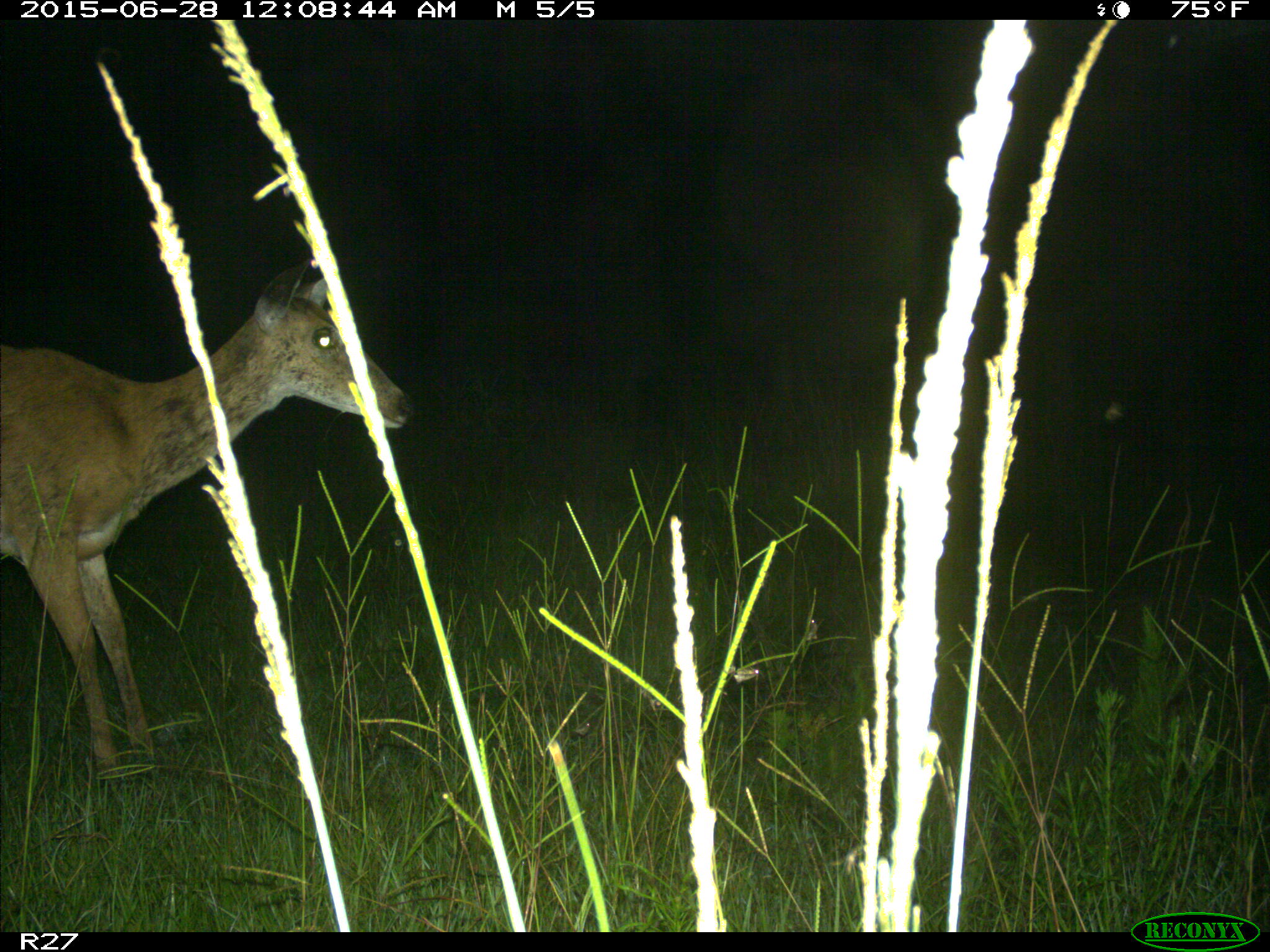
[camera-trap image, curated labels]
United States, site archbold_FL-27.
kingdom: Animalia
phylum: Chordata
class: Mammalia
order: Artiodactyla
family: Cervidae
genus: Odocoileus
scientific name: Odocoileus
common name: deer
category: unidentified deer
Unidentified deer (deer) (Odocoileus).